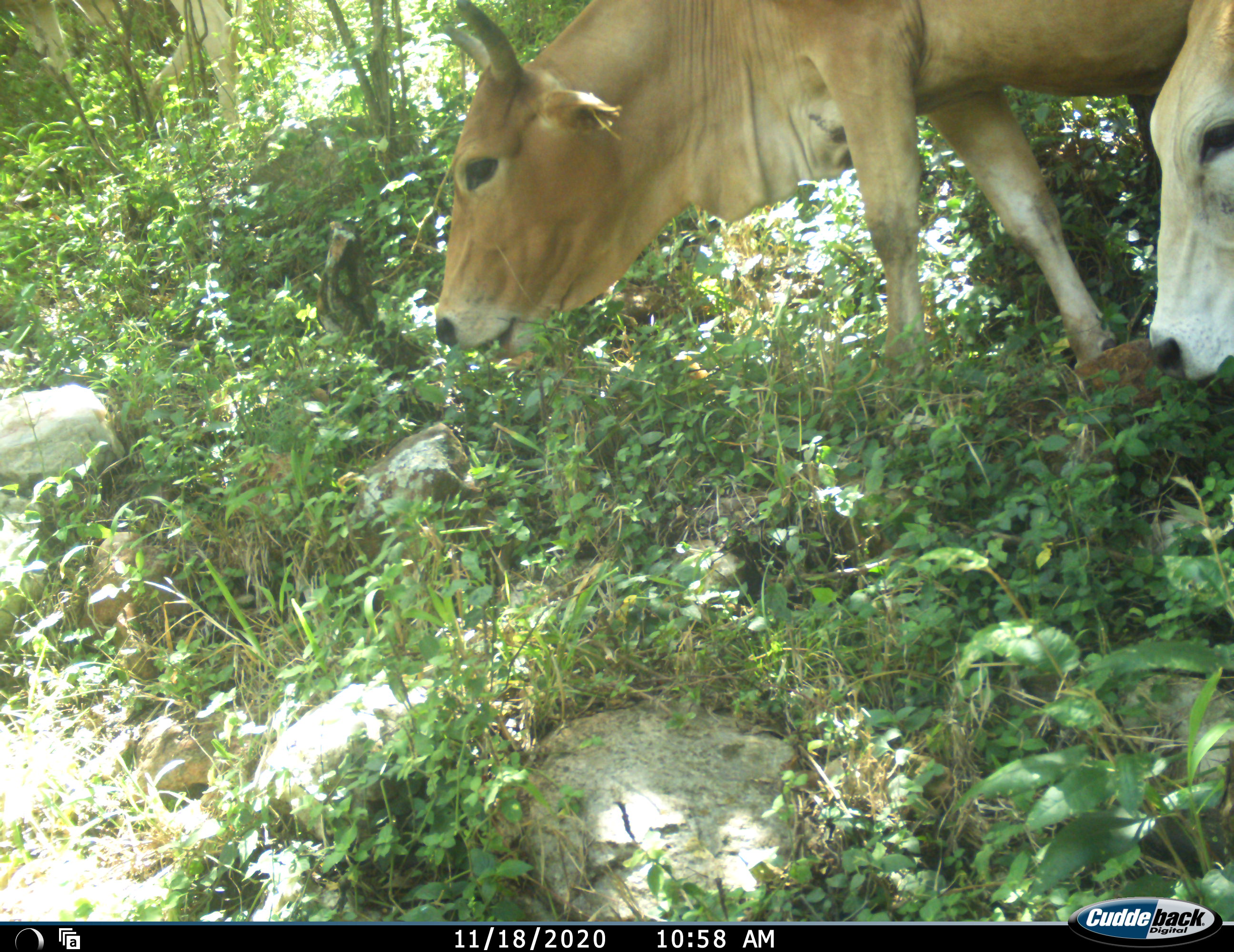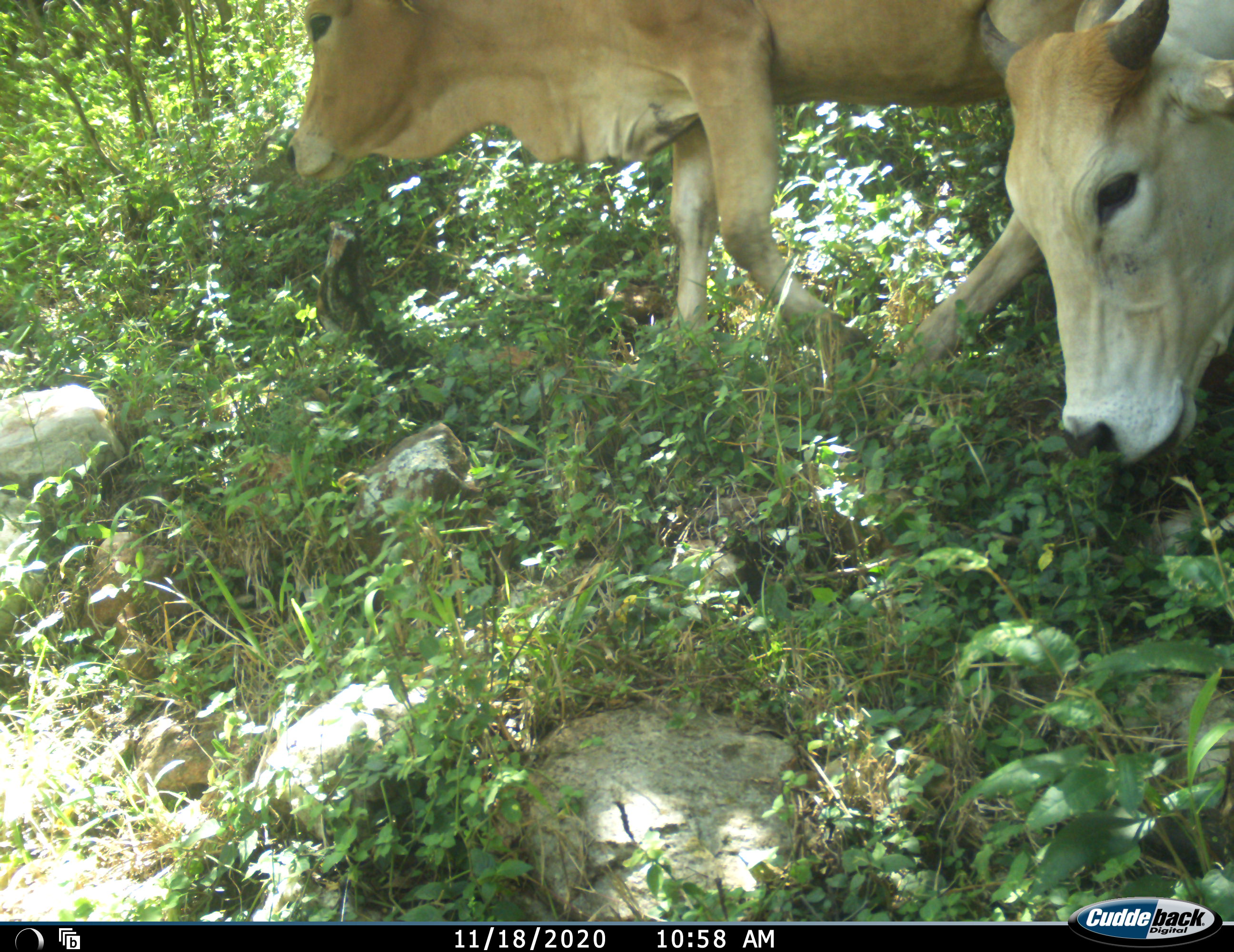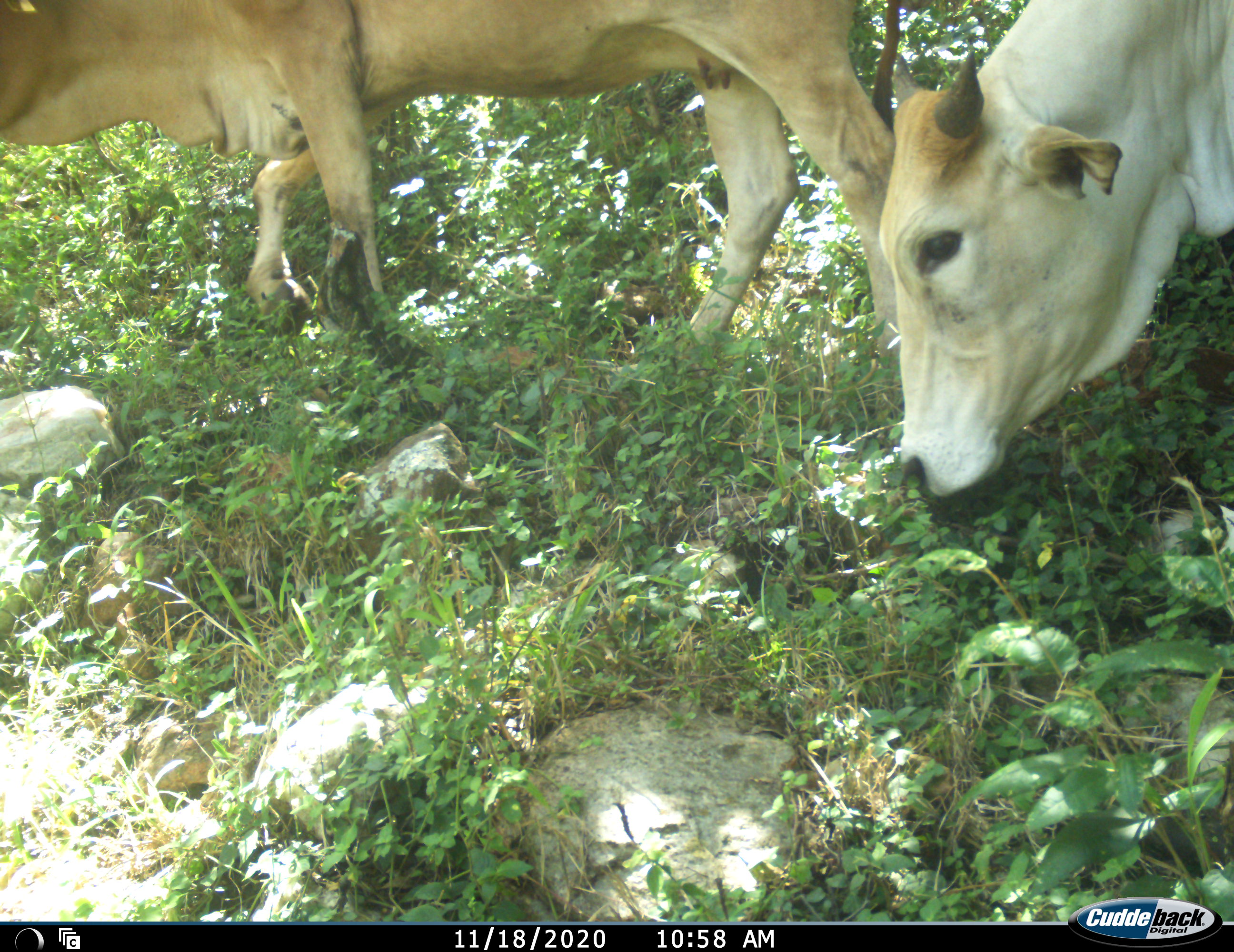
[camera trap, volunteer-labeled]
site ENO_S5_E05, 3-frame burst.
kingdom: Animalia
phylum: Chordata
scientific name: Vertebrata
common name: domestic animal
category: domesticanimal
Domesticanimal (domestic animal) (Vertebrata), count 2. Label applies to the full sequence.